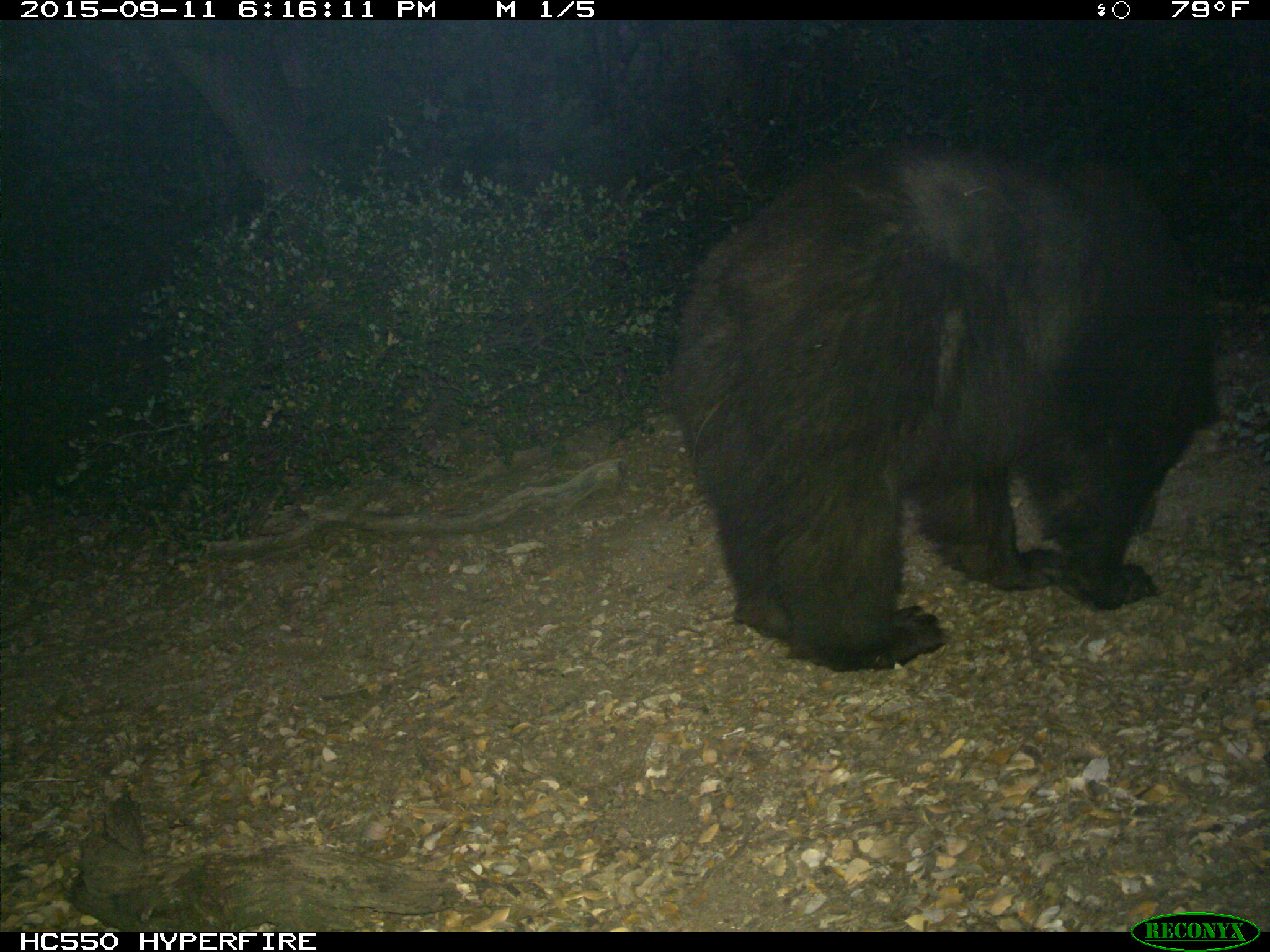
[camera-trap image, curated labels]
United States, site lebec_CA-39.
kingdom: Animalia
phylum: Chordata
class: Mammalia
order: Carnivora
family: Ursidae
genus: Ursus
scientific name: Ursus americanus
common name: american black bear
Ursus americanus (american black bear).